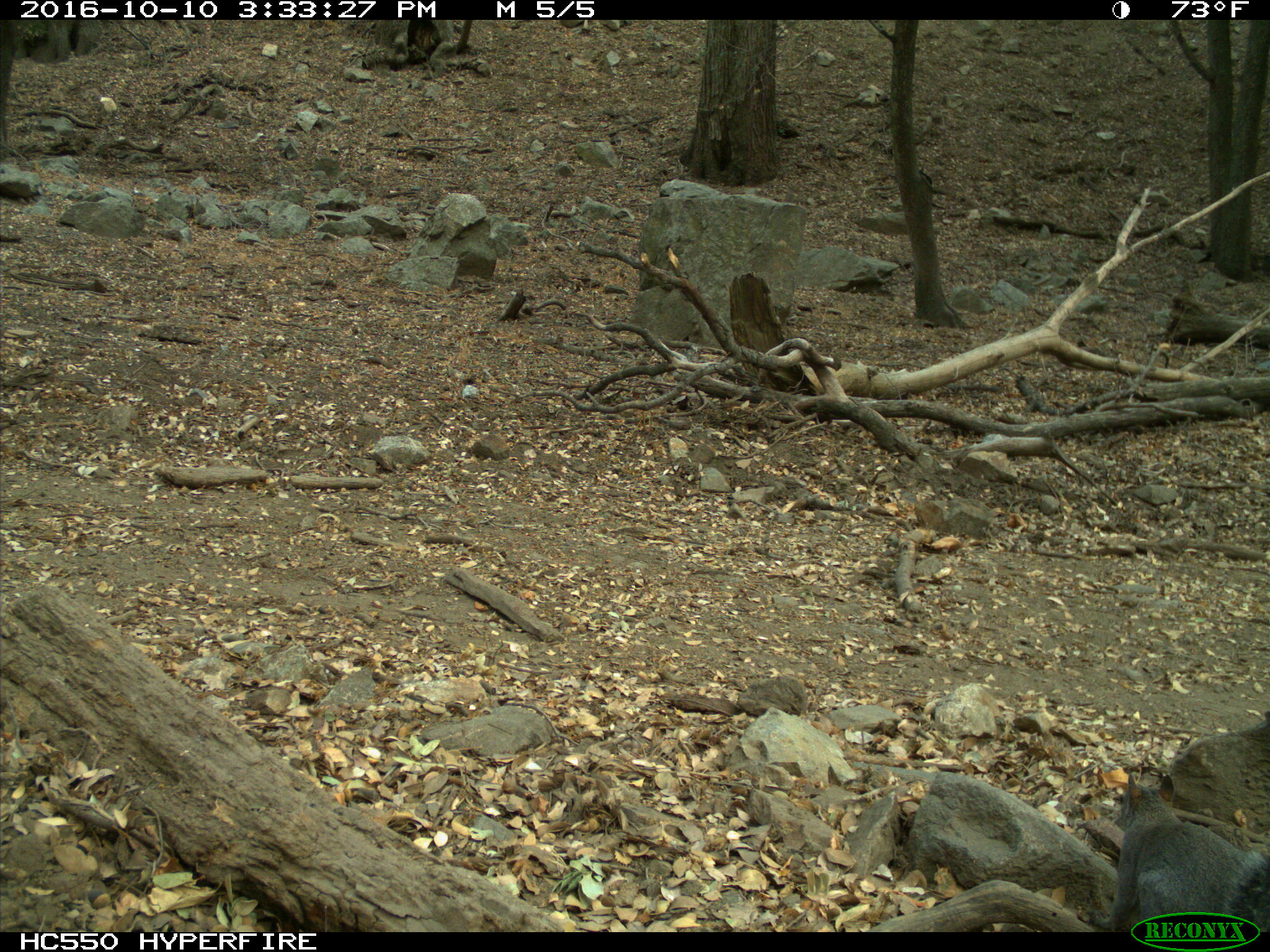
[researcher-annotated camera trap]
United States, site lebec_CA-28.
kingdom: Animalia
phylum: Chordata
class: Mammalia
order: Rodentia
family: Sciuridae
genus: Sciurus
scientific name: Sciurus carolinensis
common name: eastern gray squirrel